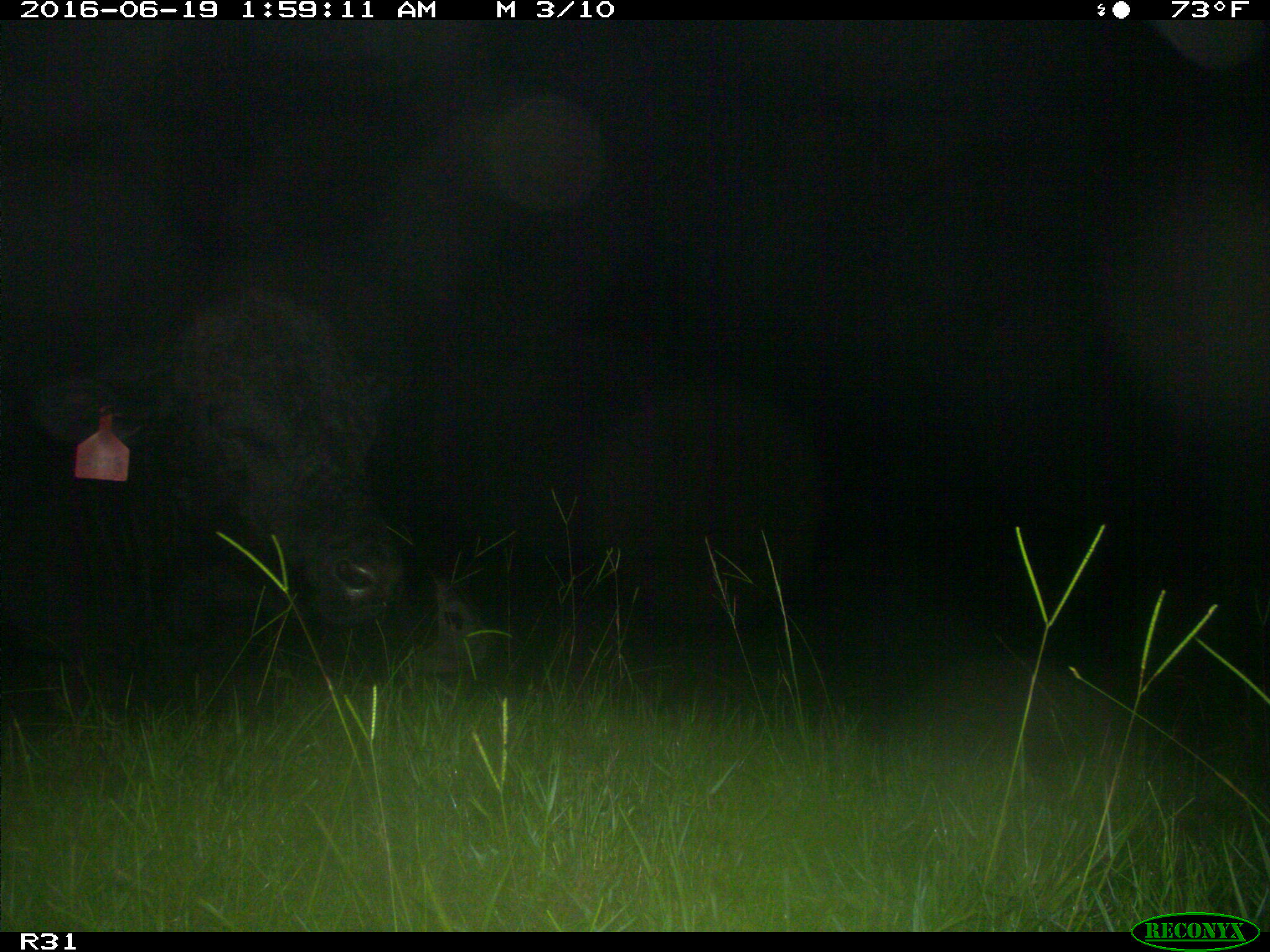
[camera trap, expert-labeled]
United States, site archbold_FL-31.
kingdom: Animalia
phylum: Chordata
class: Mammalia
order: Artiodactyla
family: Bovidae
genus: Bos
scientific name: Bos taurus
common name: domestic cow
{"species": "Bos taurus (domestic cow)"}